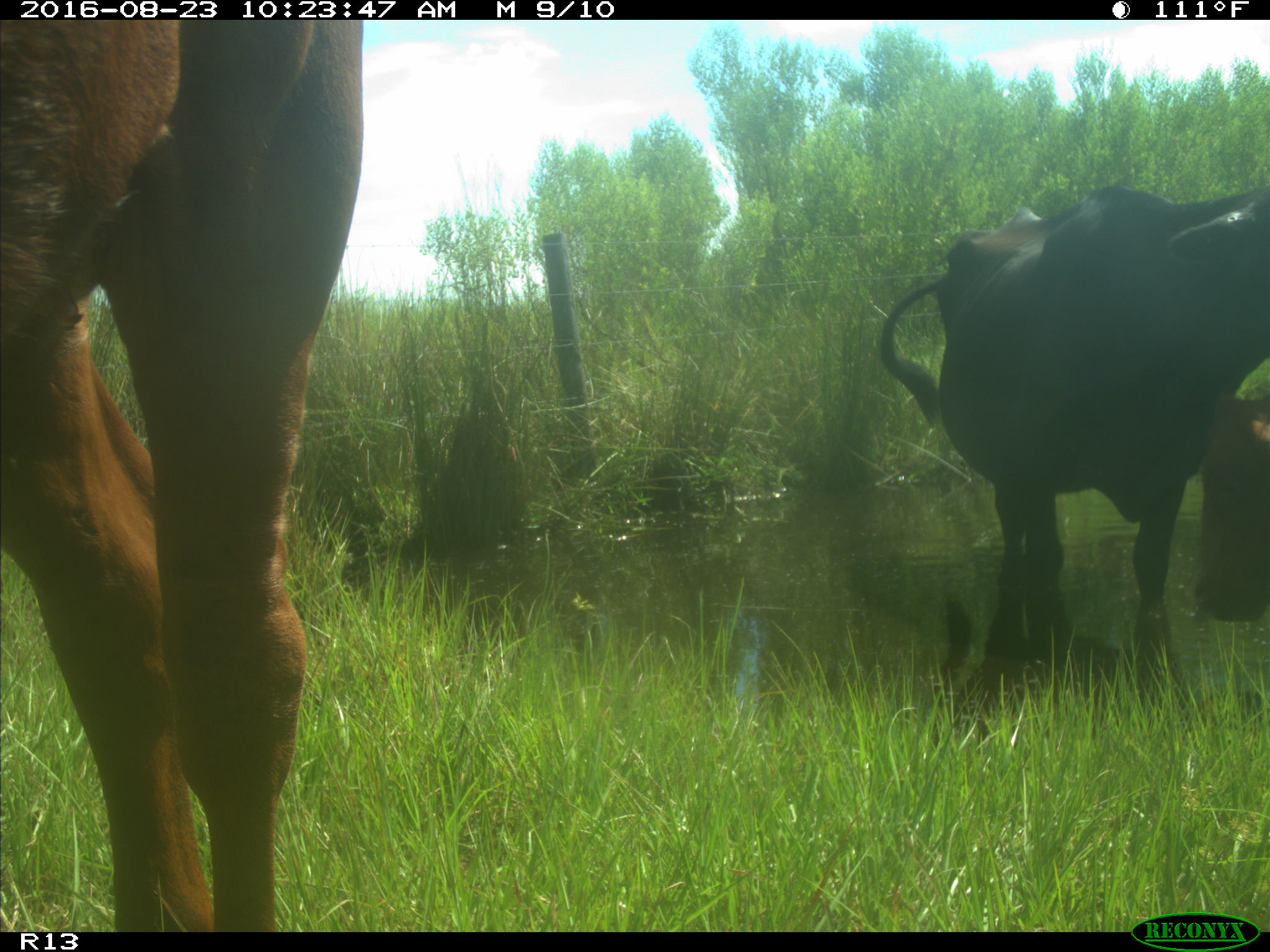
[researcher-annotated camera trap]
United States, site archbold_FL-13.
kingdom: Animalia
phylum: Chordata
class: Mammalia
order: Artiodactyla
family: Bovidae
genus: Bos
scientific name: Bos taurus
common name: domestic cow